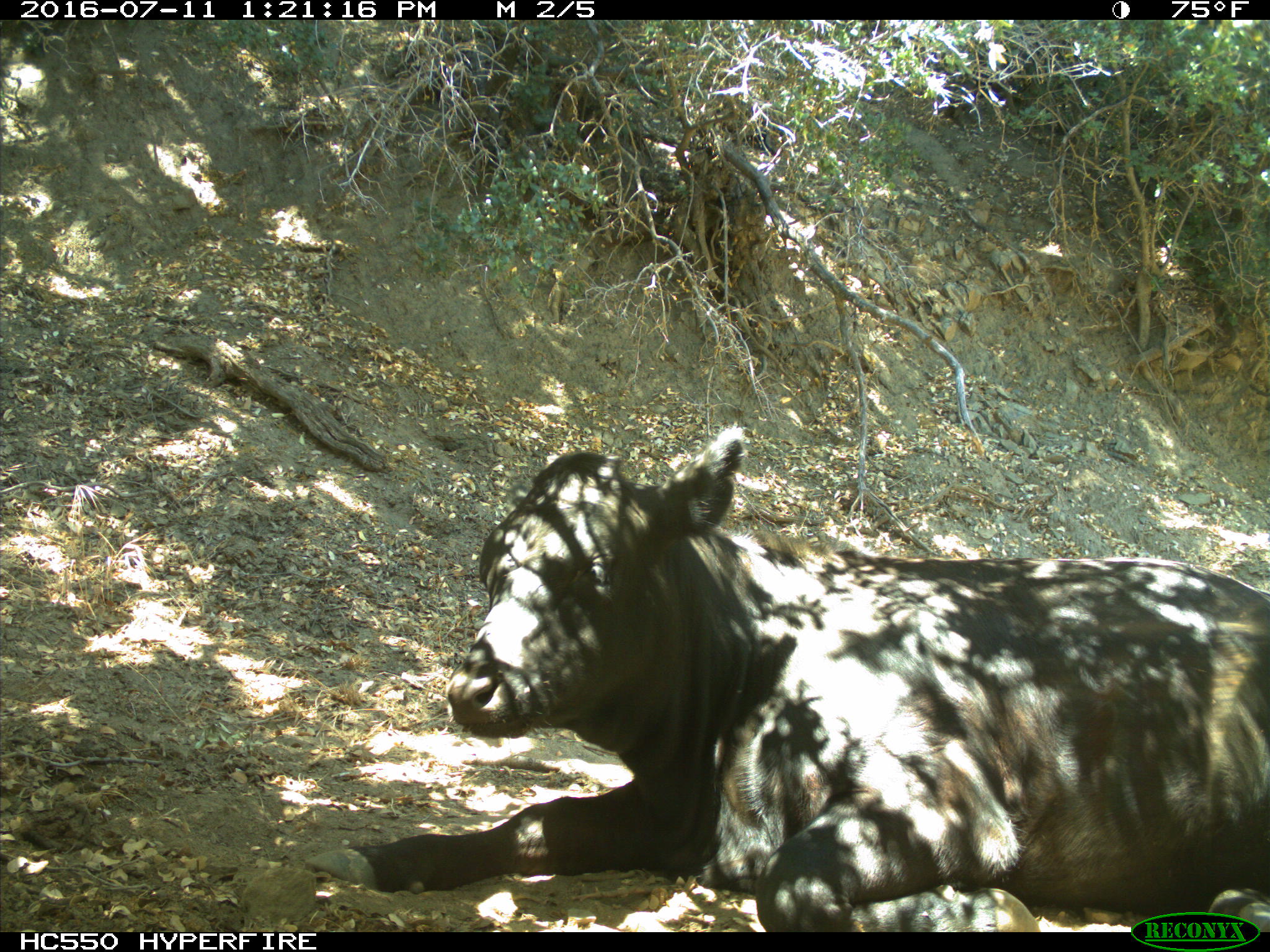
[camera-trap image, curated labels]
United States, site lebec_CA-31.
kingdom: Animalia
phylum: Chordata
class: Mammalia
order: Artiodactyla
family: Bovidae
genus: Bos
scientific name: Bos taurus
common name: domestic cow